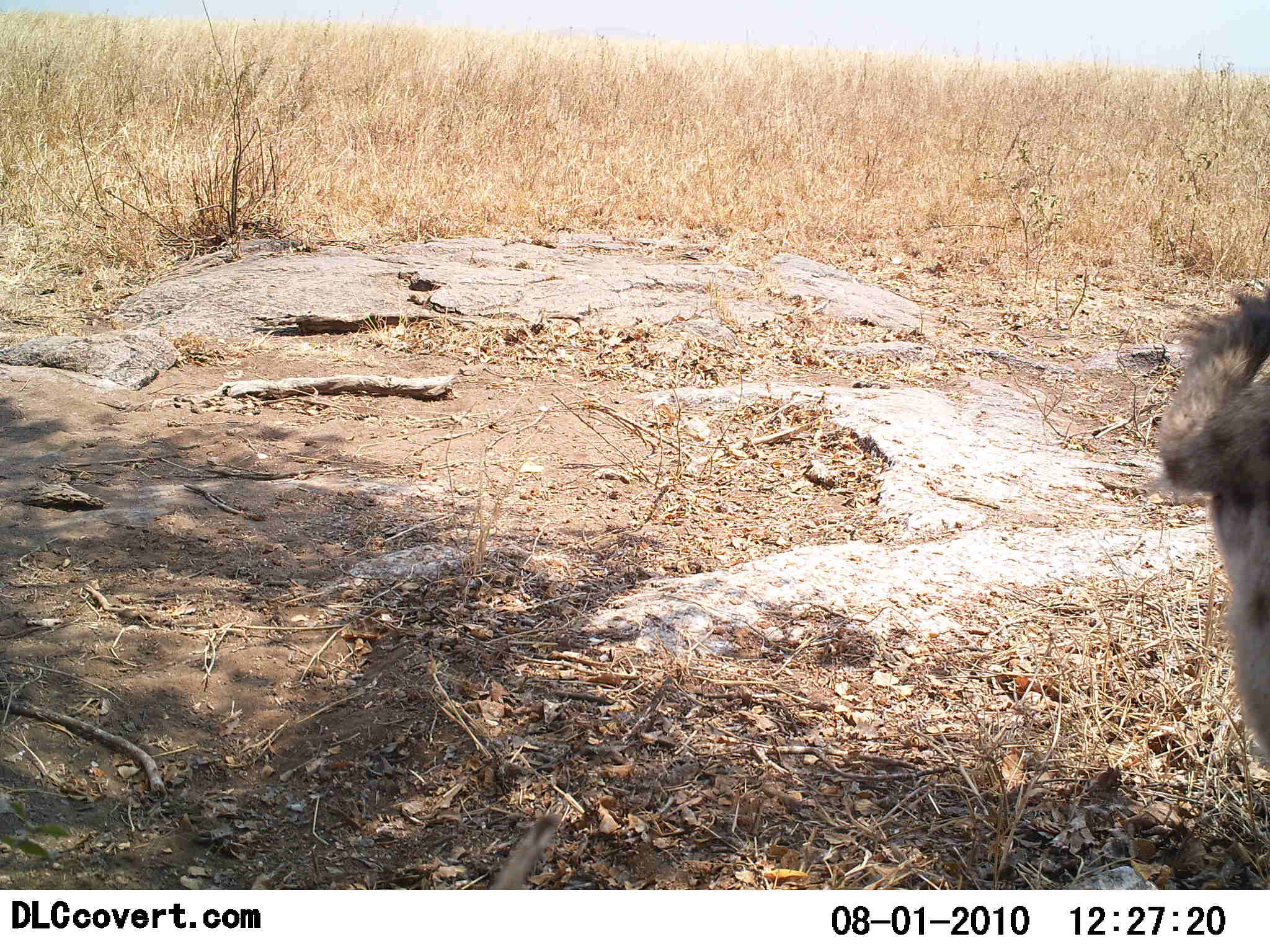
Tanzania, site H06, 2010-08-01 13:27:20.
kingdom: Animalia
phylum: Chordata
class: Mammalia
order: Carnivora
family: Hyaenidae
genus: Crocuta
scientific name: Crocuta crocuta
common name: spotted hyena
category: hyenaspotted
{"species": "hyenaspotted (spotted hyena) (Crocuta crocuta)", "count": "1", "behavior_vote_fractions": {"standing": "100%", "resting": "0%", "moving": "0%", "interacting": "0%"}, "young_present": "14%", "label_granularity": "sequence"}